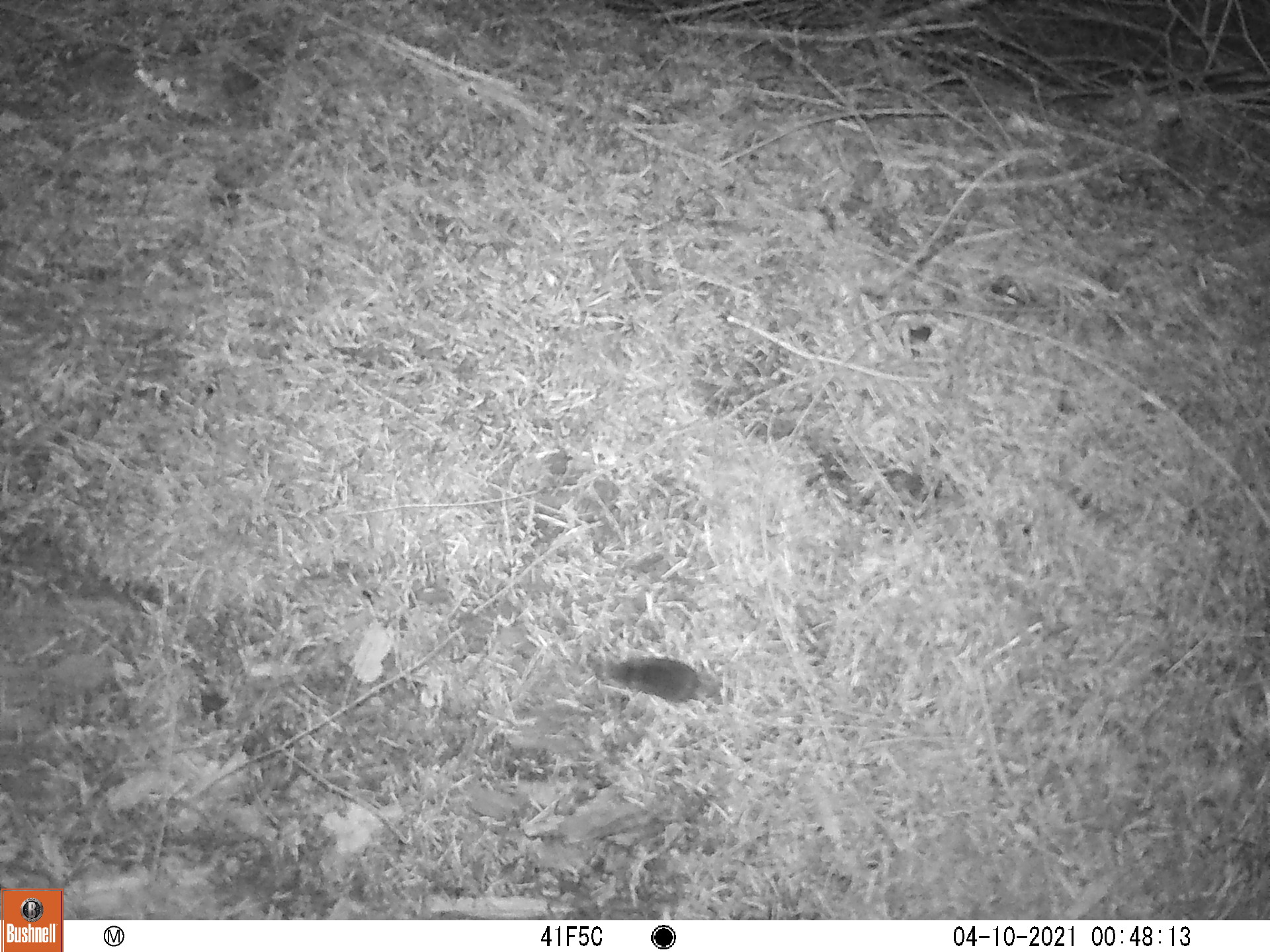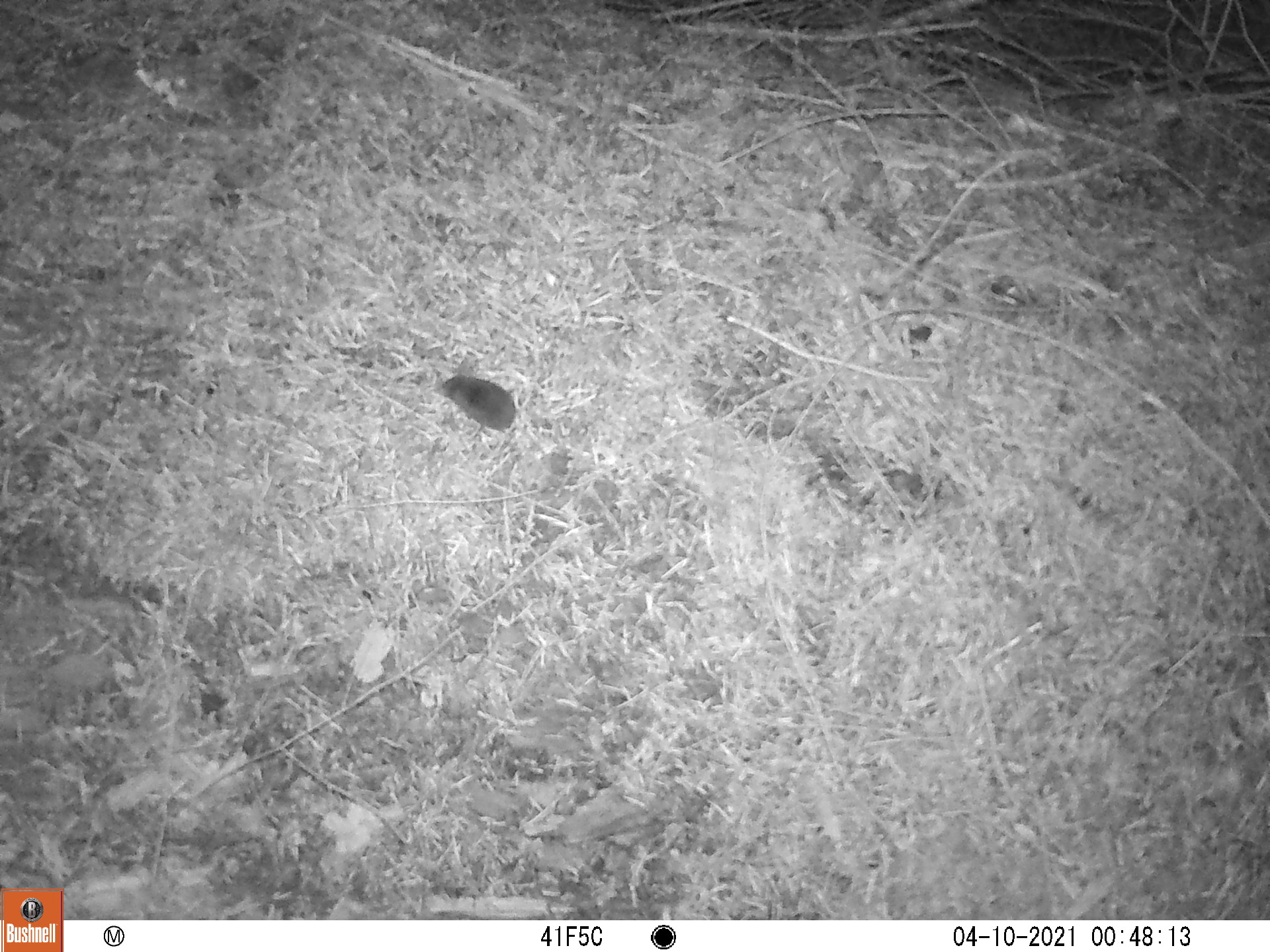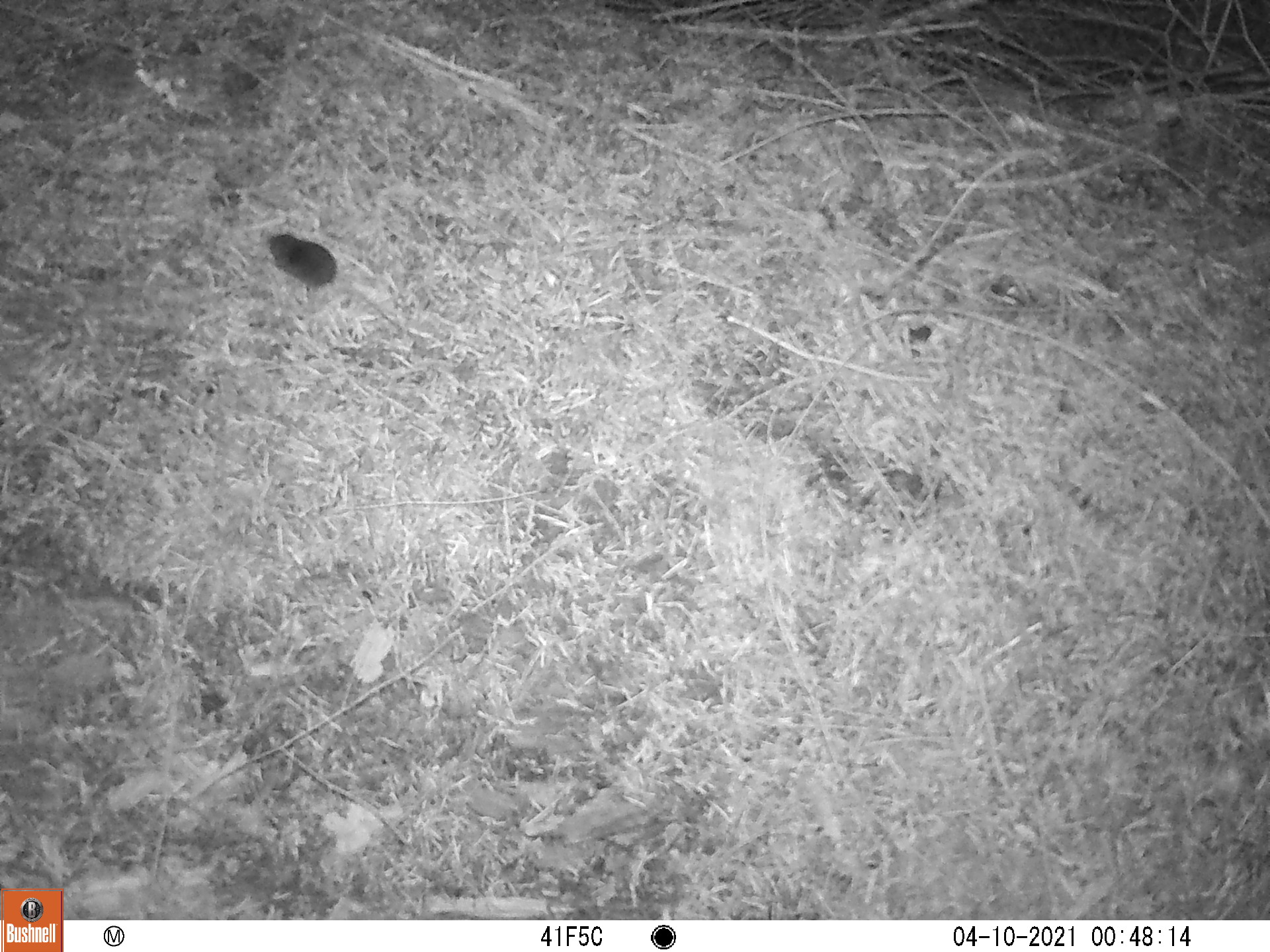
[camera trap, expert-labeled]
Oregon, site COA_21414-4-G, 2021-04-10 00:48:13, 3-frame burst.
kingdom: Animalia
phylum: Chordata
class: Mammalia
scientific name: Mammalia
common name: small mammal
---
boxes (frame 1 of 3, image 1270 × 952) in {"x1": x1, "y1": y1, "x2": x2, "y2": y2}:
small mammal: {"x1": 566, "y1": 628, "x2": 780, "y2": 769}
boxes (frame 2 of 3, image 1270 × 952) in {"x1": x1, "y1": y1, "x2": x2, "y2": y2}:
small mammal: {"x1": 422, "y1": 353, "x2": 608, "y2": 498}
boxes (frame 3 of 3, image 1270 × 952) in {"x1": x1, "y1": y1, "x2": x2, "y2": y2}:
small mammal: {"x1": 223, "y1": 190, "x2": 426, "y2": 353}